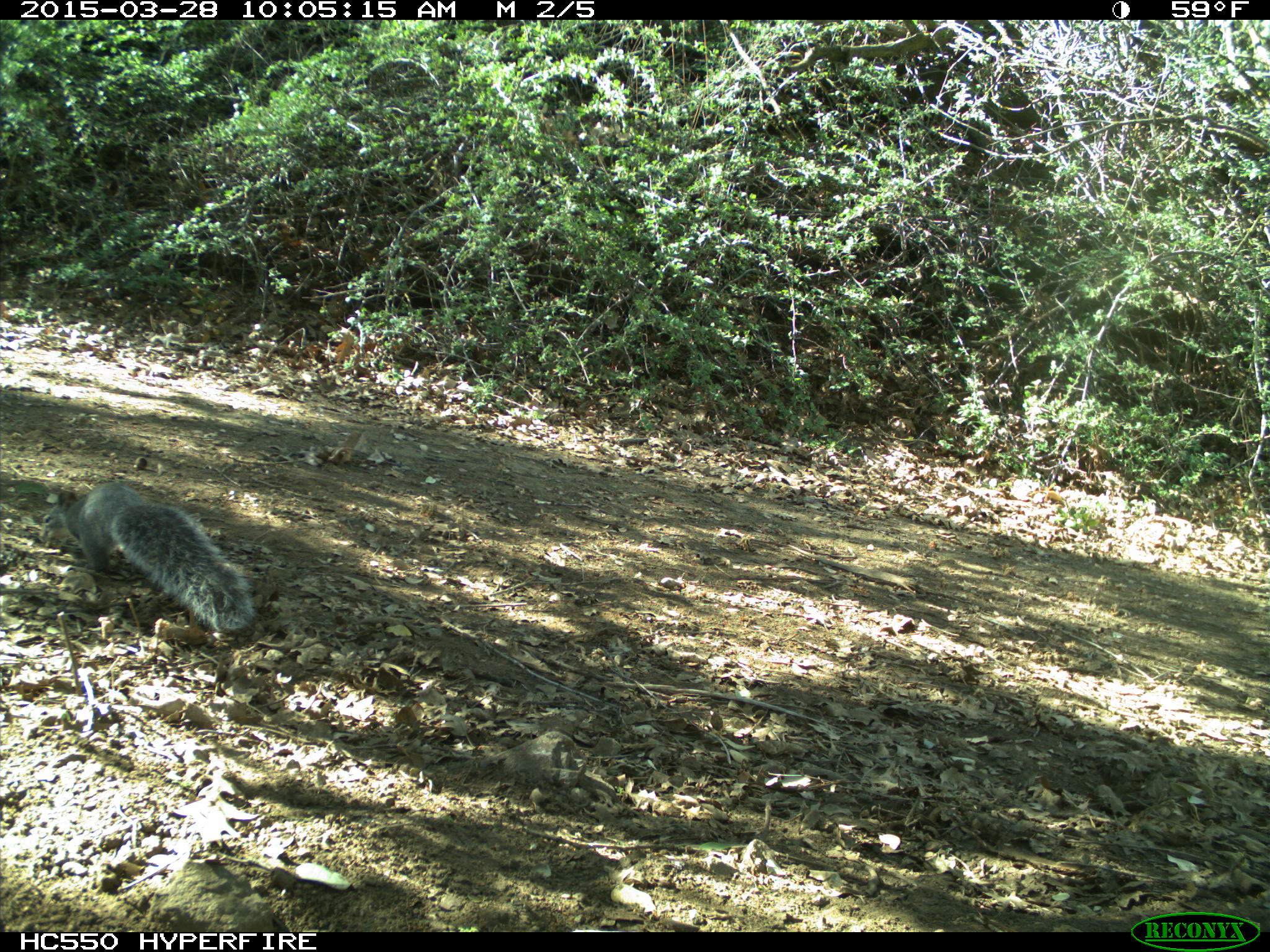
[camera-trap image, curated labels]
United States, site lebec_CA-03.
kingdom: Animalia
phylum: Chordata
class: Mammalia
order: Rodentia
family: Sciuridae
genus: Sciurus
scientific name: Sciurus carolinensis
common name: eastern gray squirrel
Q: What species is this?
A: Sciurus carolinensis (eastern gray squirrel).